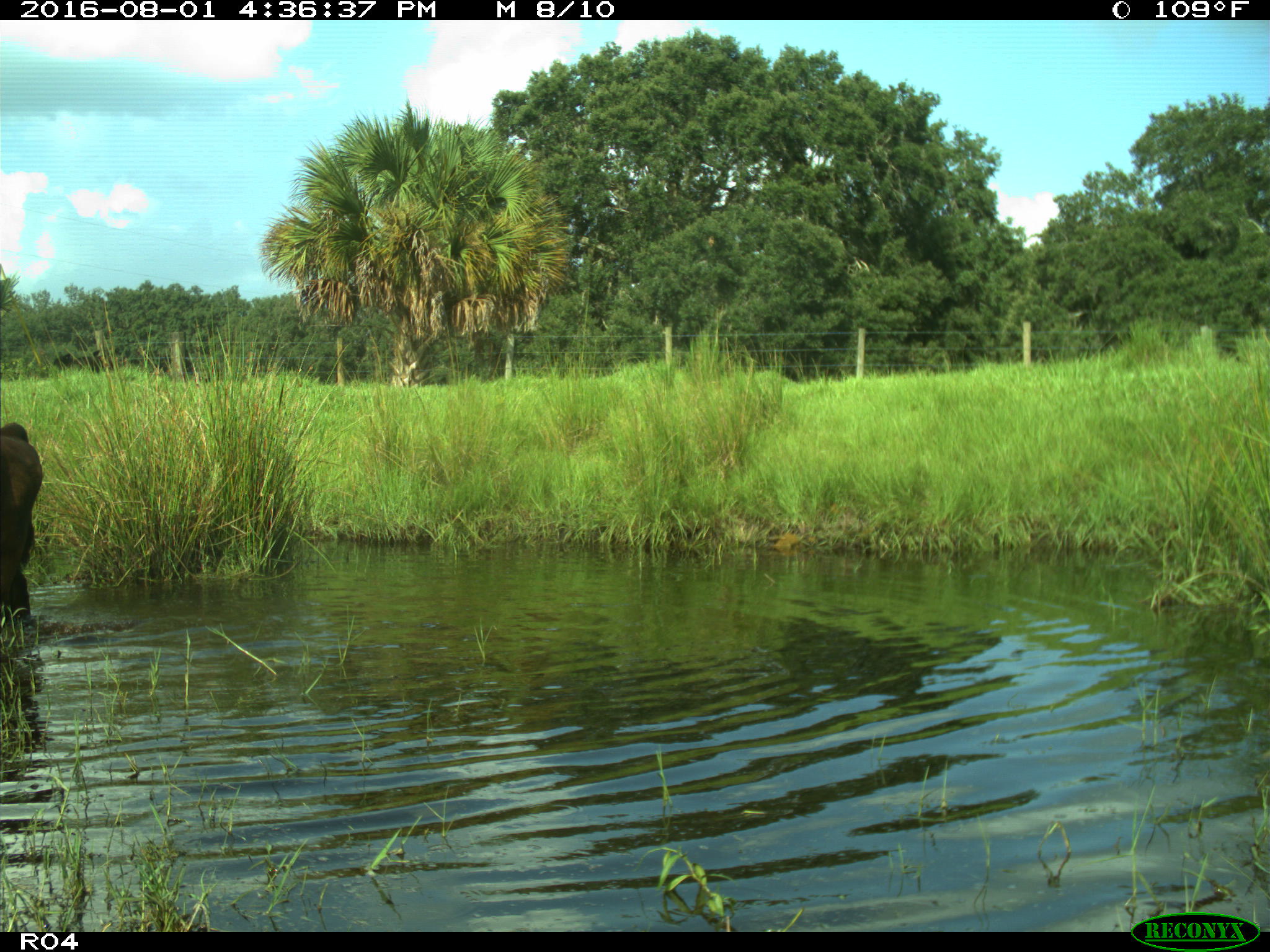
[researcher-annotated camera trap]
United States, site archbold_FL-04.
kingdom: Animalia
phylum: Chordata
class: Mammalia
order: Artiodactyla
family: Bovidae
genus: Bos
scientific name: Bos taurus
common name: domestic cow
Bos taurus (domestic cow).